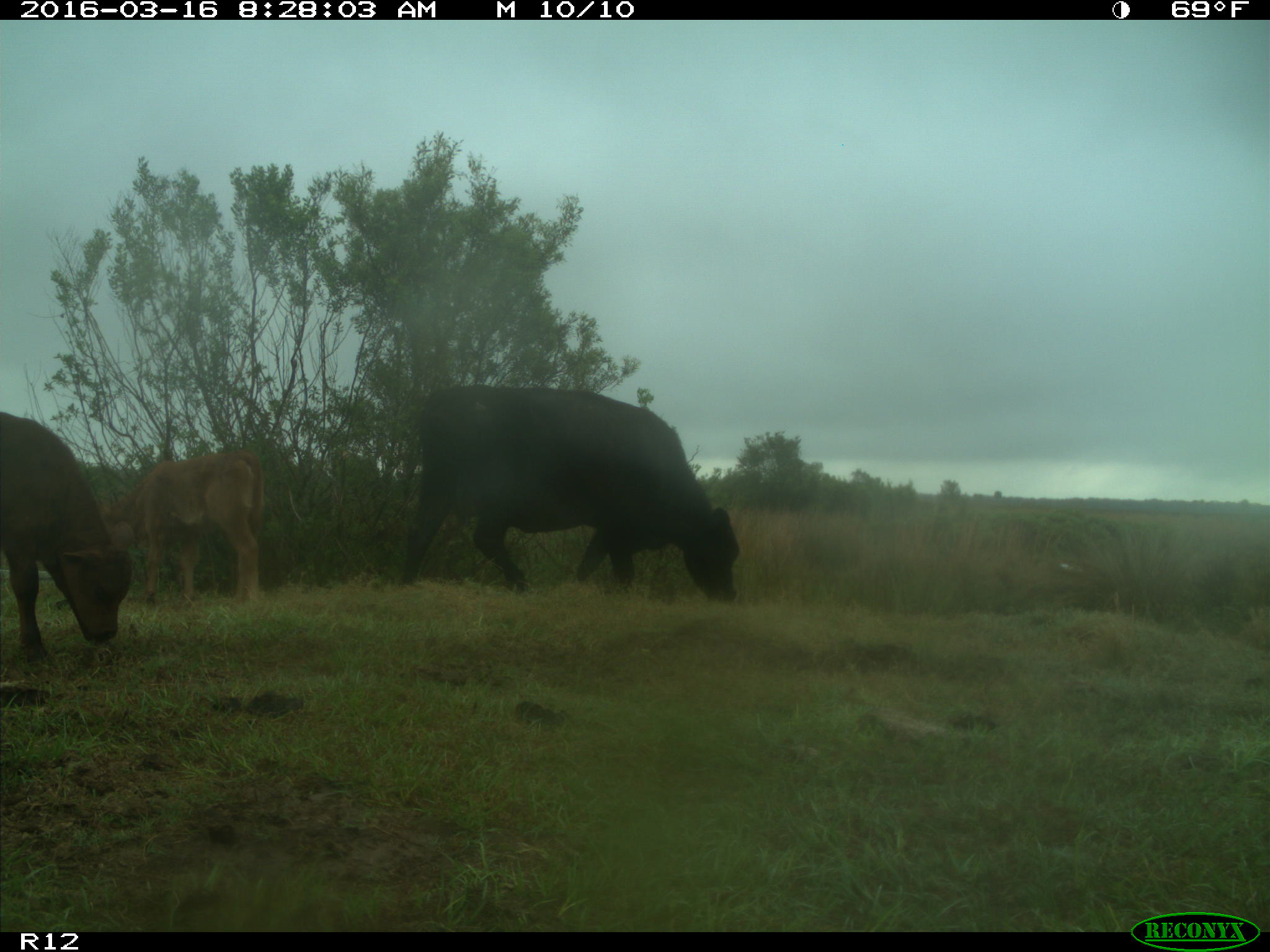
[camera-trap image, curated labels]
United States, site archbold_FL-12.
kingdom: Animalia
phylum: Chordata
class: Mammalia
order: Artiodactyla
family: Bovidae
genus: Bos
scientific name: Bos taurus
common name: domestic cow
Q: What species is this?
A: Bos taurus (domestic cow).